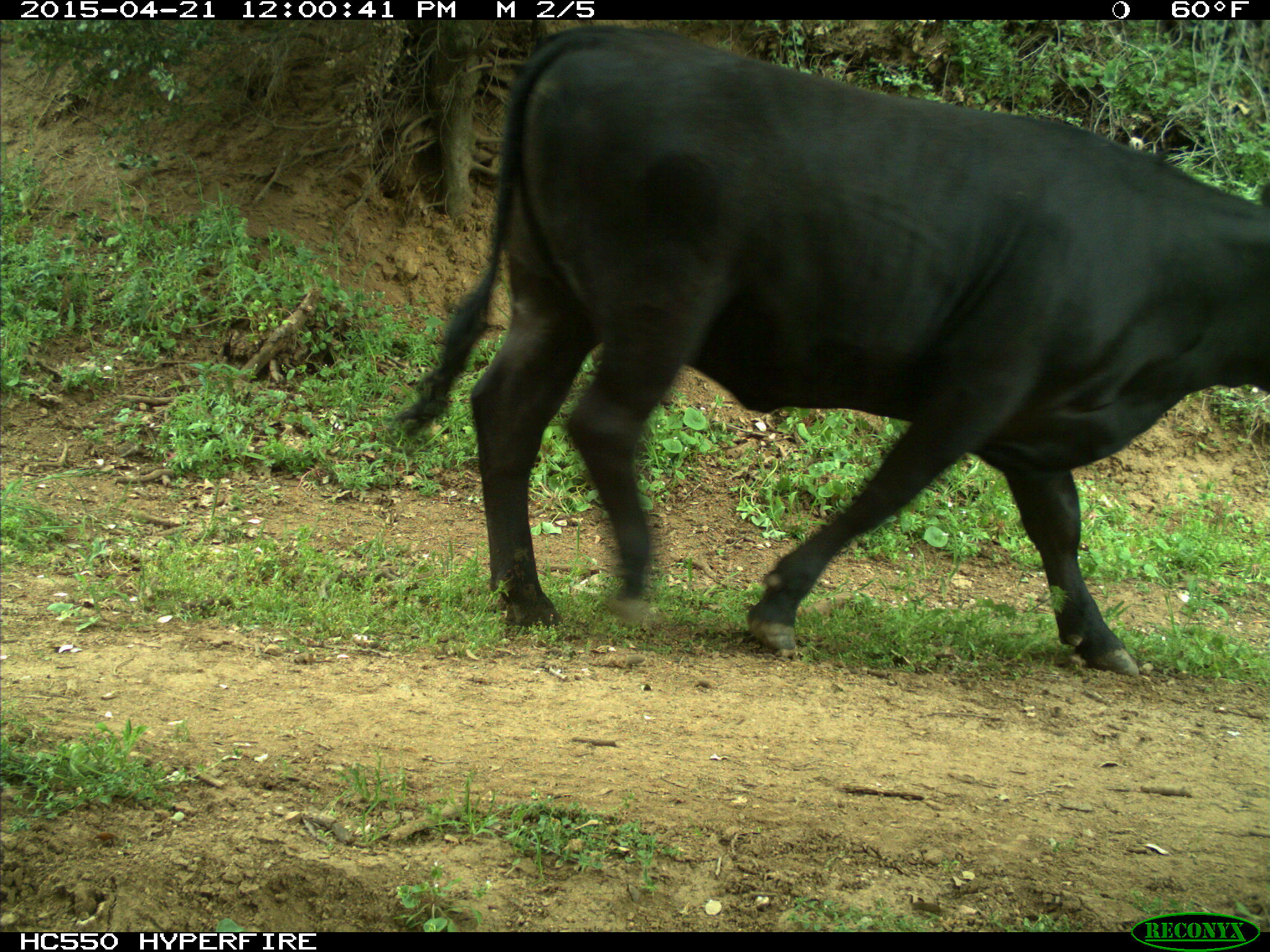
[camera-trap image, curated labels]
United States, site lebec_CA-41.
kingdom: Animalia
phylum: Chordata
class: Mammalia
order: Artiodactyla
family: Bovidae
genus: Bos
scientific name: Bos taurus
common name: domestic cow